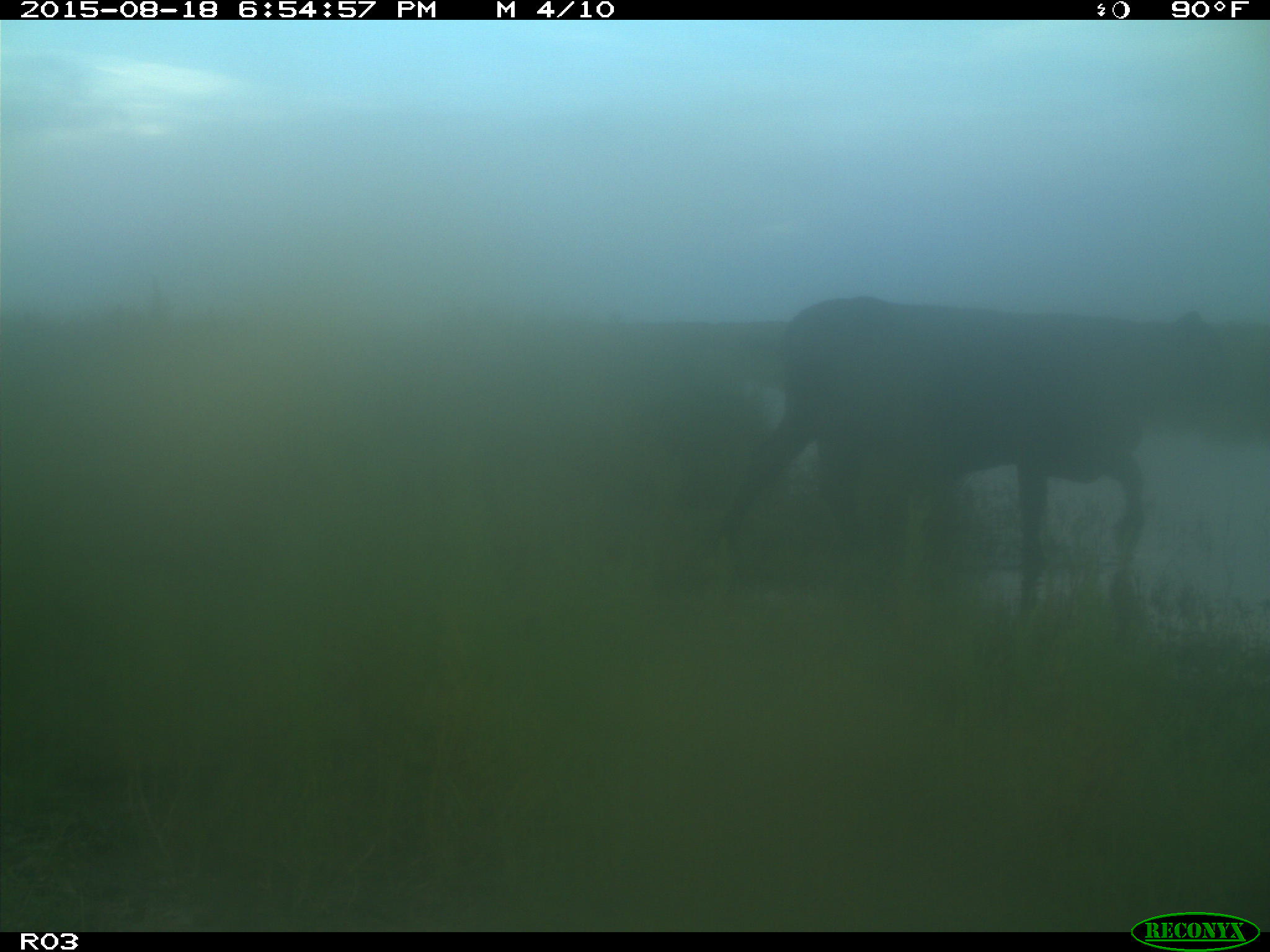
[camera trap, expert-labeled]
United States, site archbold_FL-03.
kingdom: Animalia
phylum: Chordata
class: Mammalia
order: Artiodactyla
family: Bovidae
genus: Bos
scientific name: Bos taurus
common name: domestic cow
Bos taurus (domestic cow).